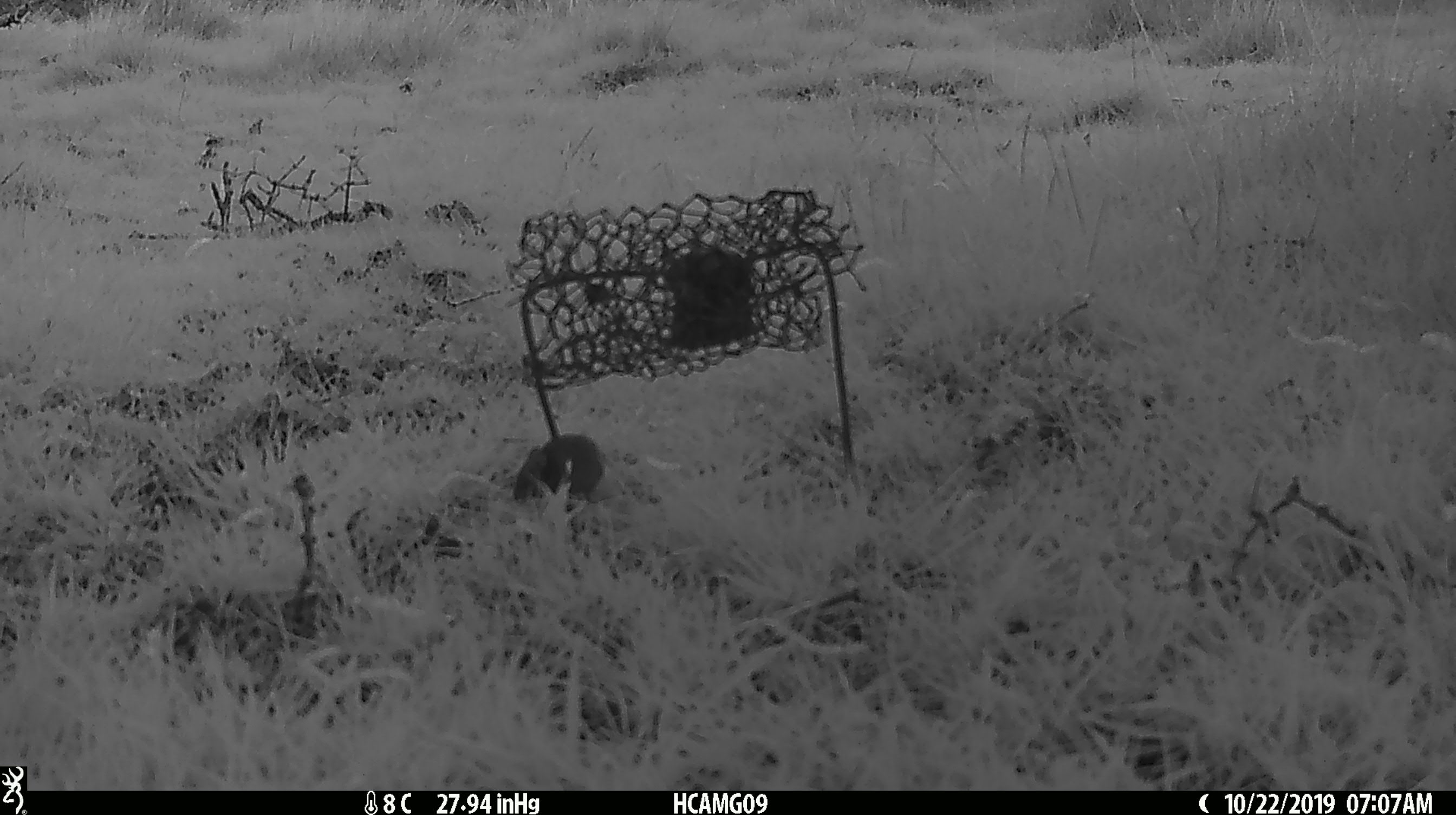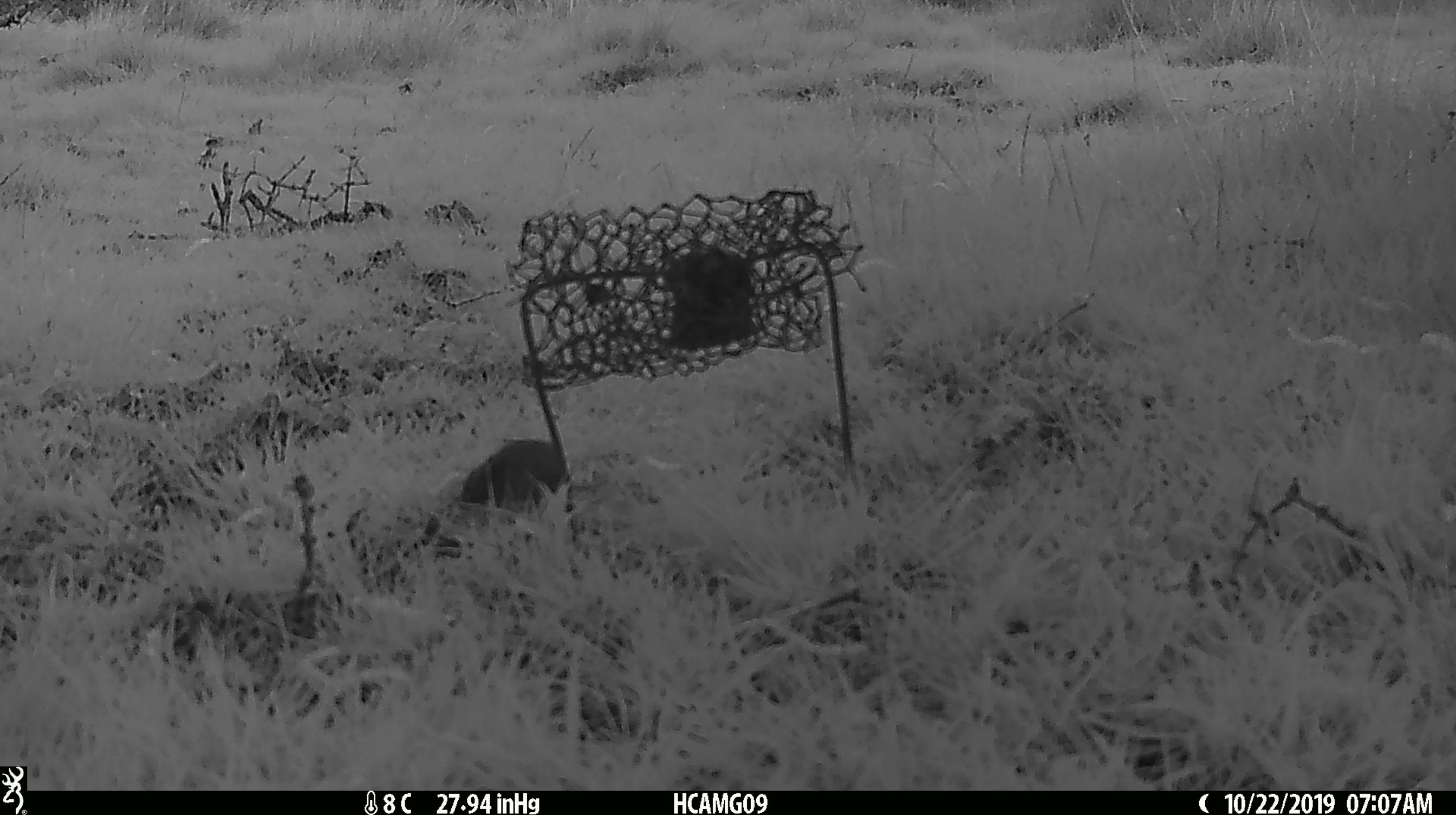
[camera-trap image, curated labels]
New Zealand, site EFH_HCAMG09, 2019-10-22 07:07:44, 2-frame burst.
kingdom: Animalia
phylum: Chordata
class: Mammalia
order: Rodentia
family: Muridae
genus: Mus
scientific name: Mus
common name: mouse